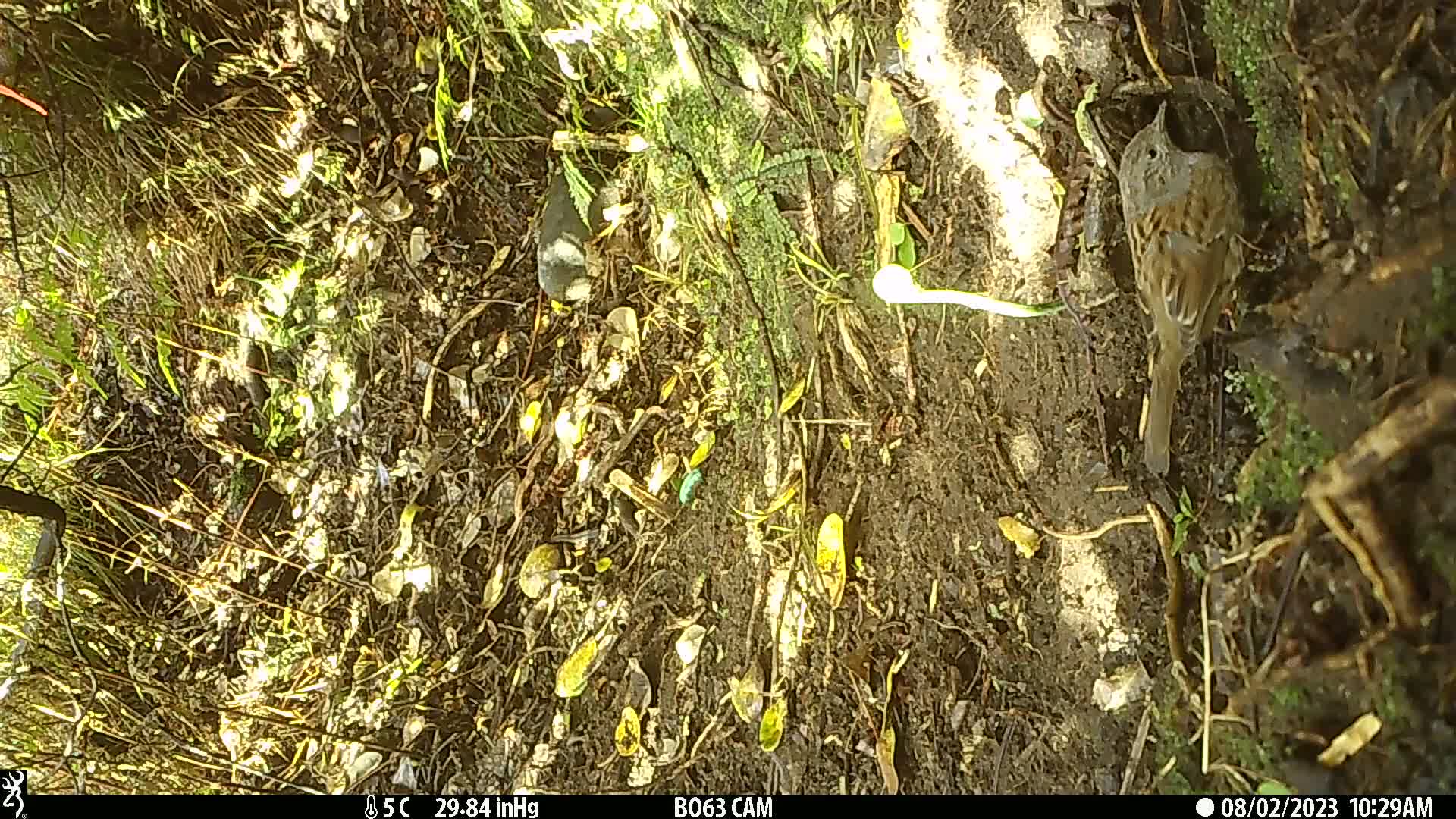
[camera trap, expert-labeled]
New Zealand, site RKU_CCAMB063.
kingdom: Animalia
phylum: Chordata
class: Aves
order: Passeriformes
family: Prunellidae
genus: Prunella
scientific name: Prunella modularis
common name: dunnock